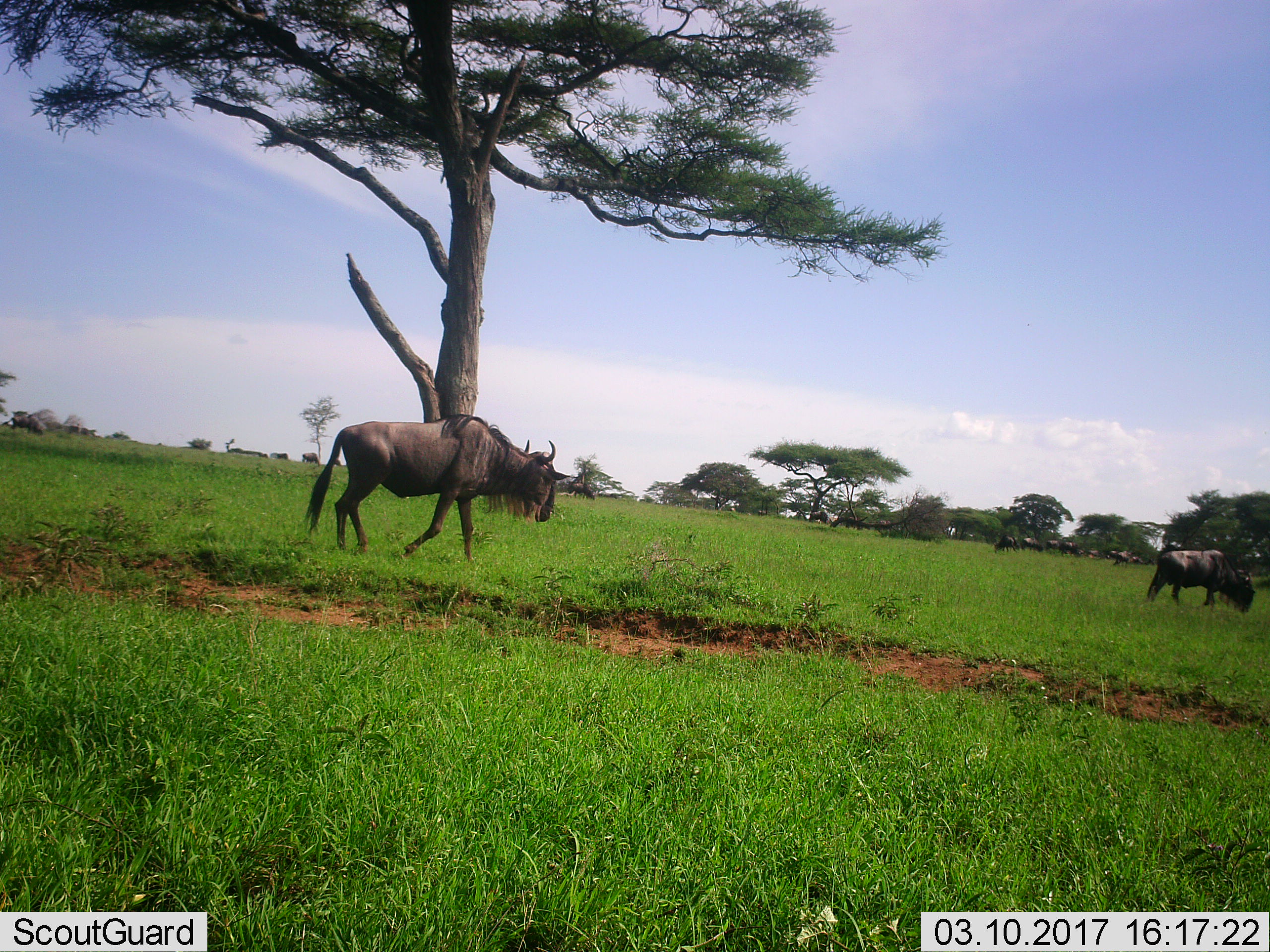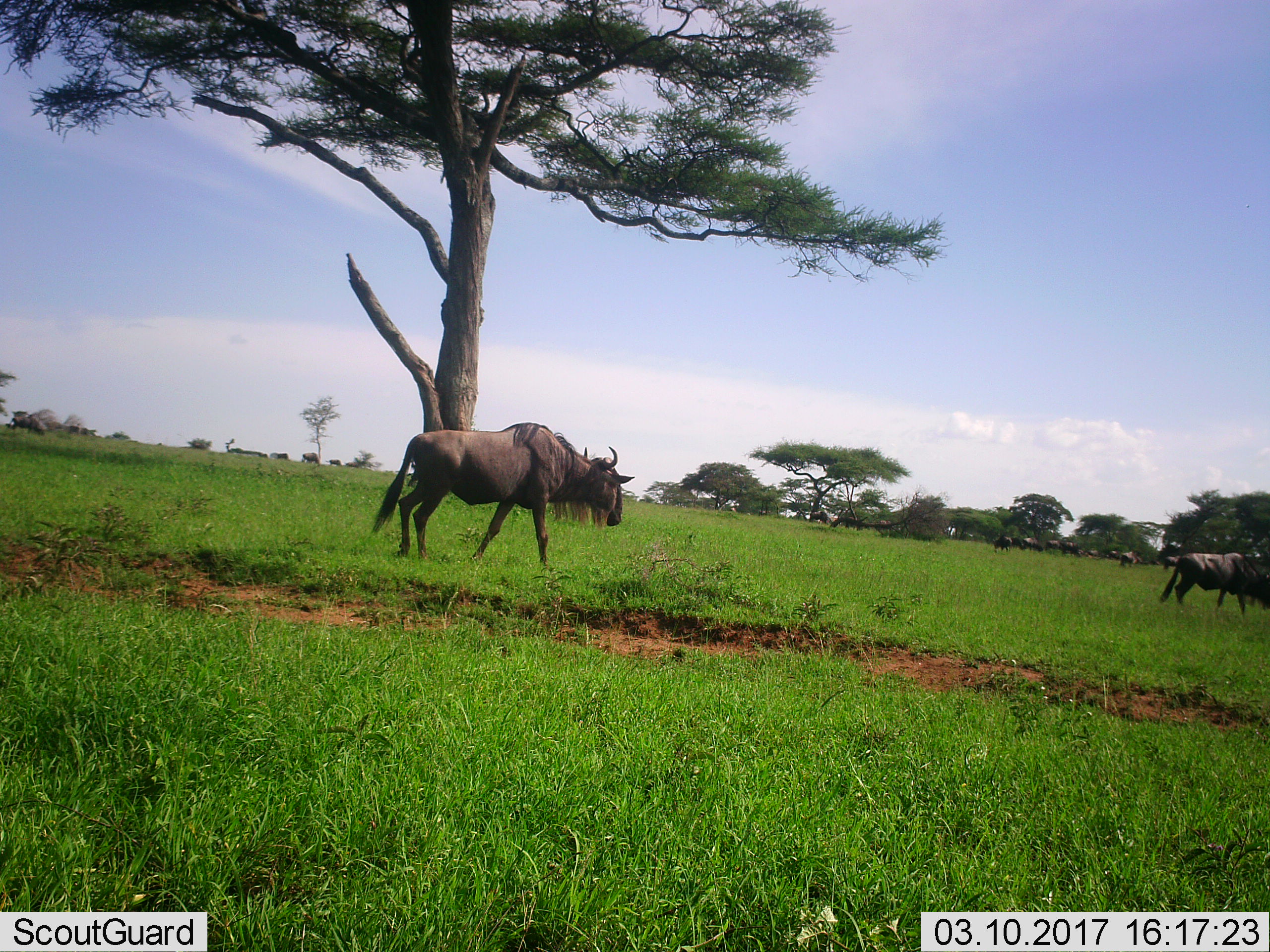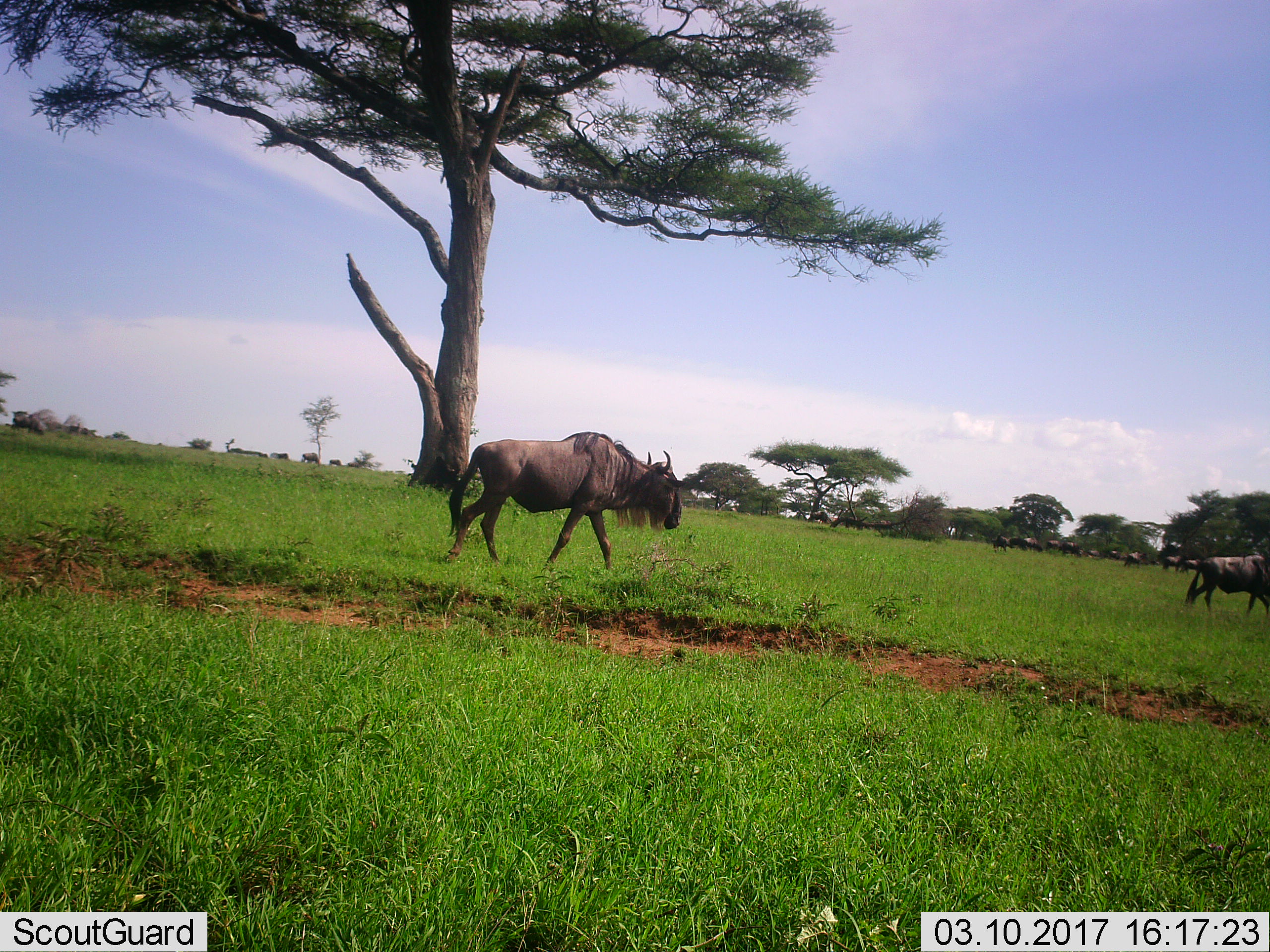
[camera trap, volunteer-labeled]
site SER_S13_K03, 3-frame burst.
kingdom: Animalia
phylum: Chordata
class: Mammalia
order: Artiodactyla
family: Bovidae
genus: Connochaetes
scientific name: Connochaetes taurinus taurinus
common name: blue wildebeest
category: wildebeestblue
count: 11-50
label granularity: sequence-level